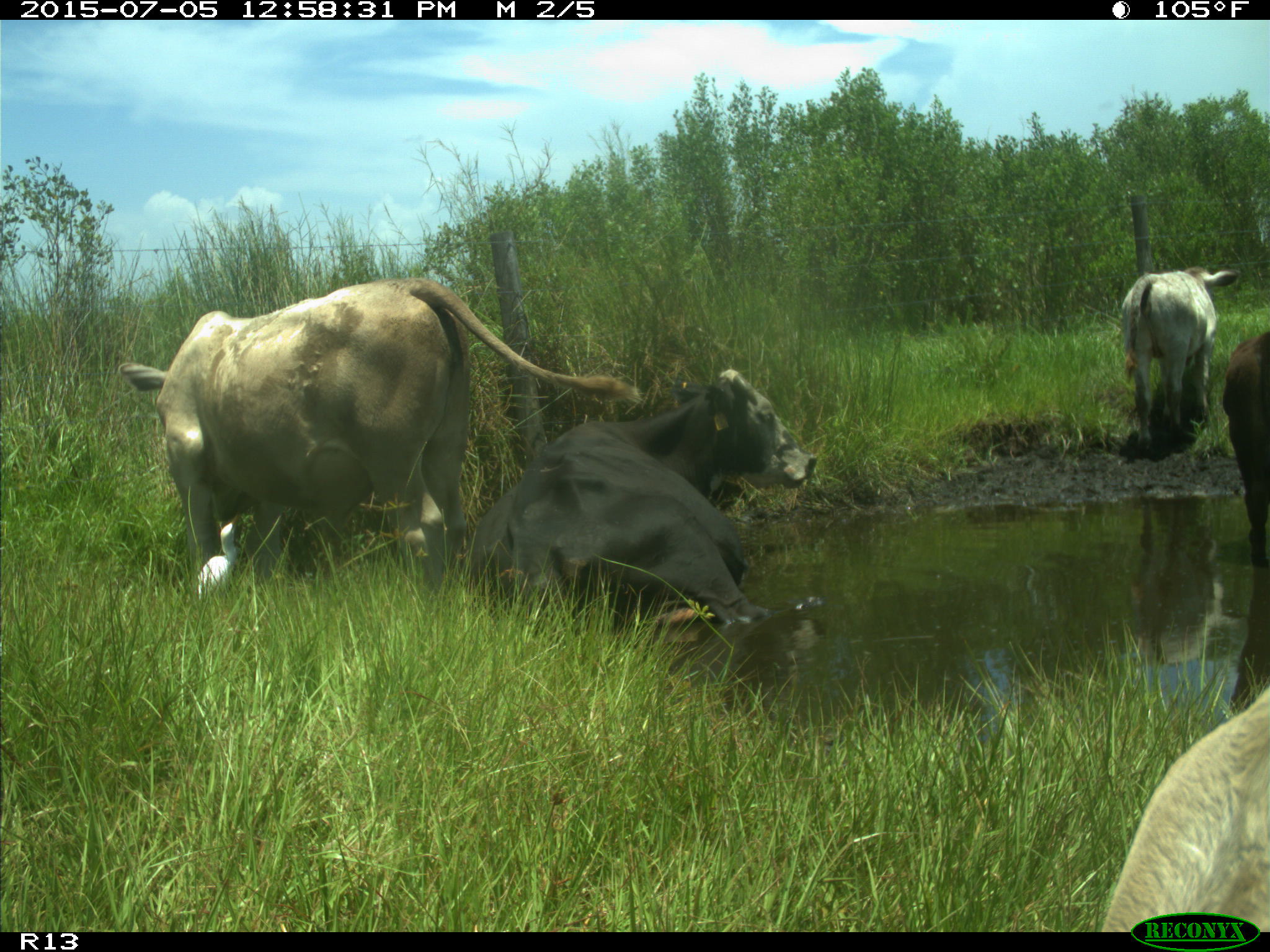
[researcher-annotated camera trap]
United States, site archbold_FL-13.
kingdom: Animalia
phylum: Chordata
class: Mammalia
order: Artiodactyla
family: Bovidae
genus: Bos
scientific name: Bos taurus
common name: domestic cow